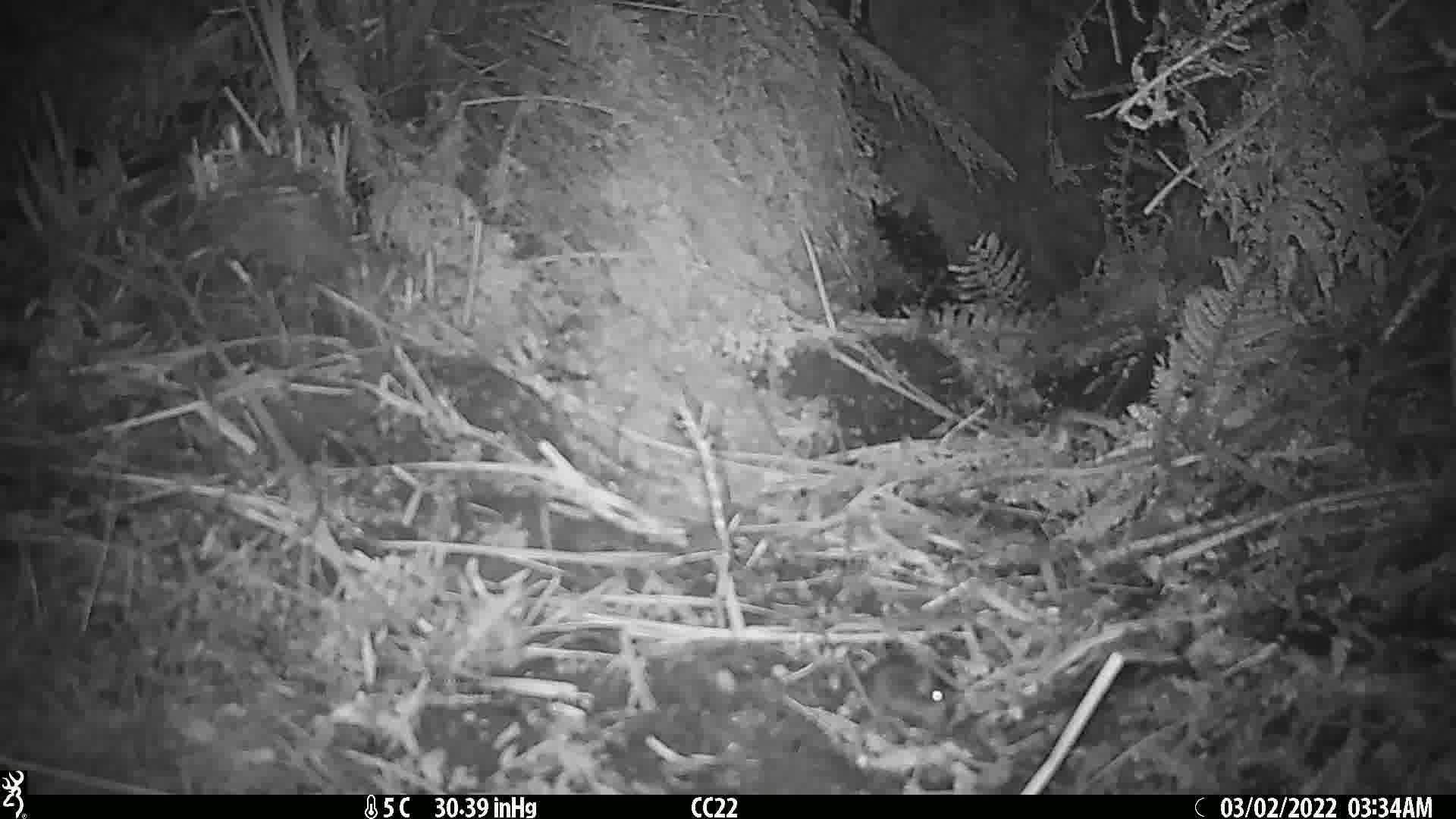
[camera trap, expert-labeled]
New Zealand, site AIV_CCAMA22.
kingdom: Animalia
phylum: Chordata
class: Mammalia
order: Rodentia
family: Muridae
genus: Mus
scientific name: Mus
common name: mouse